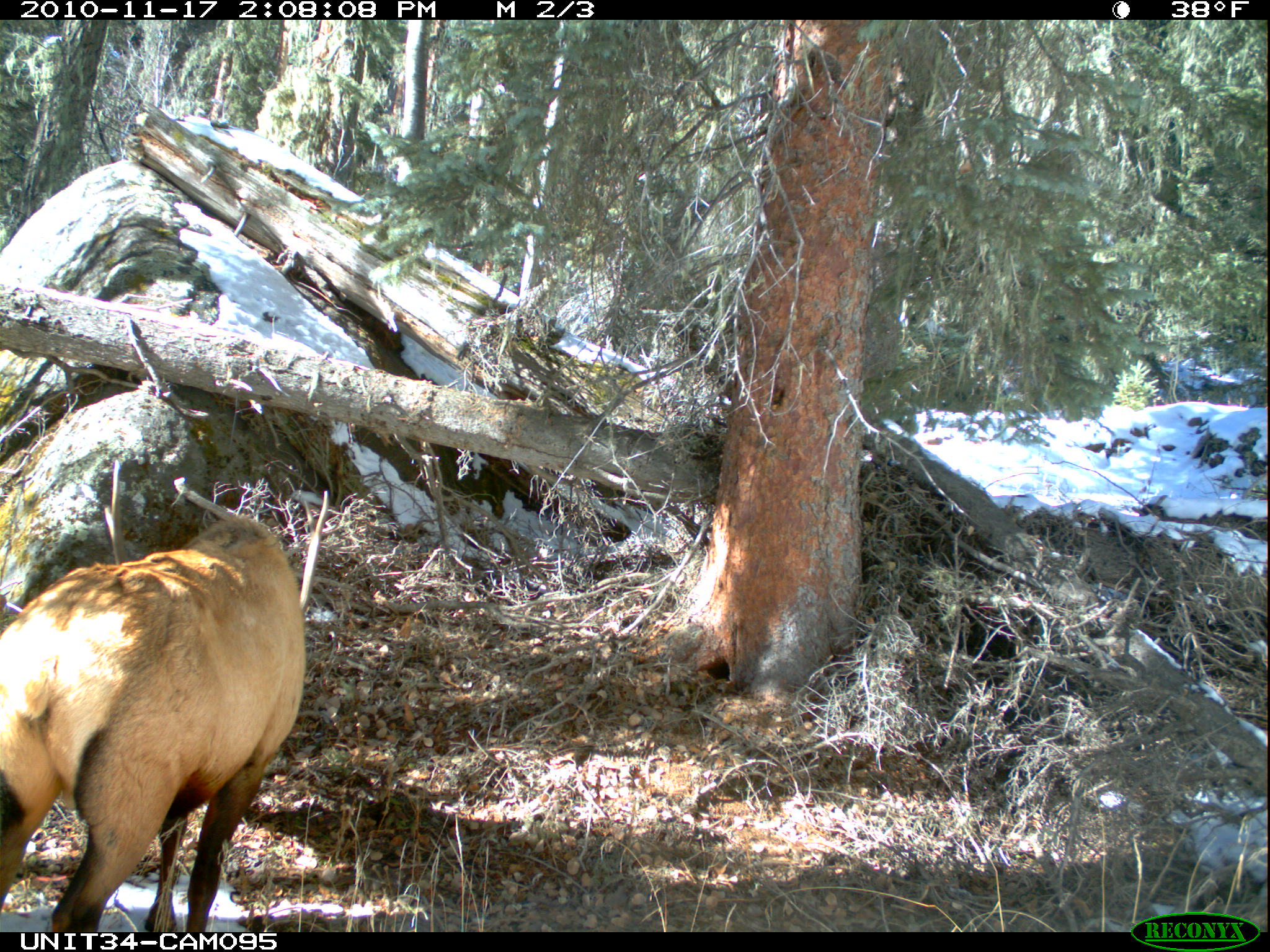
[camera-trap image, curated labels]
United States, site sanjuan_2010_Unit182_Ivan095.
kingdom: Animalia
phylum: Chordata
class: Mammalia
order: Artiodactyla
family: Cervidae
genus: Cervus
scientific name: Cervus elaphus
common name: red deer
Cervus elaphus (red deer).